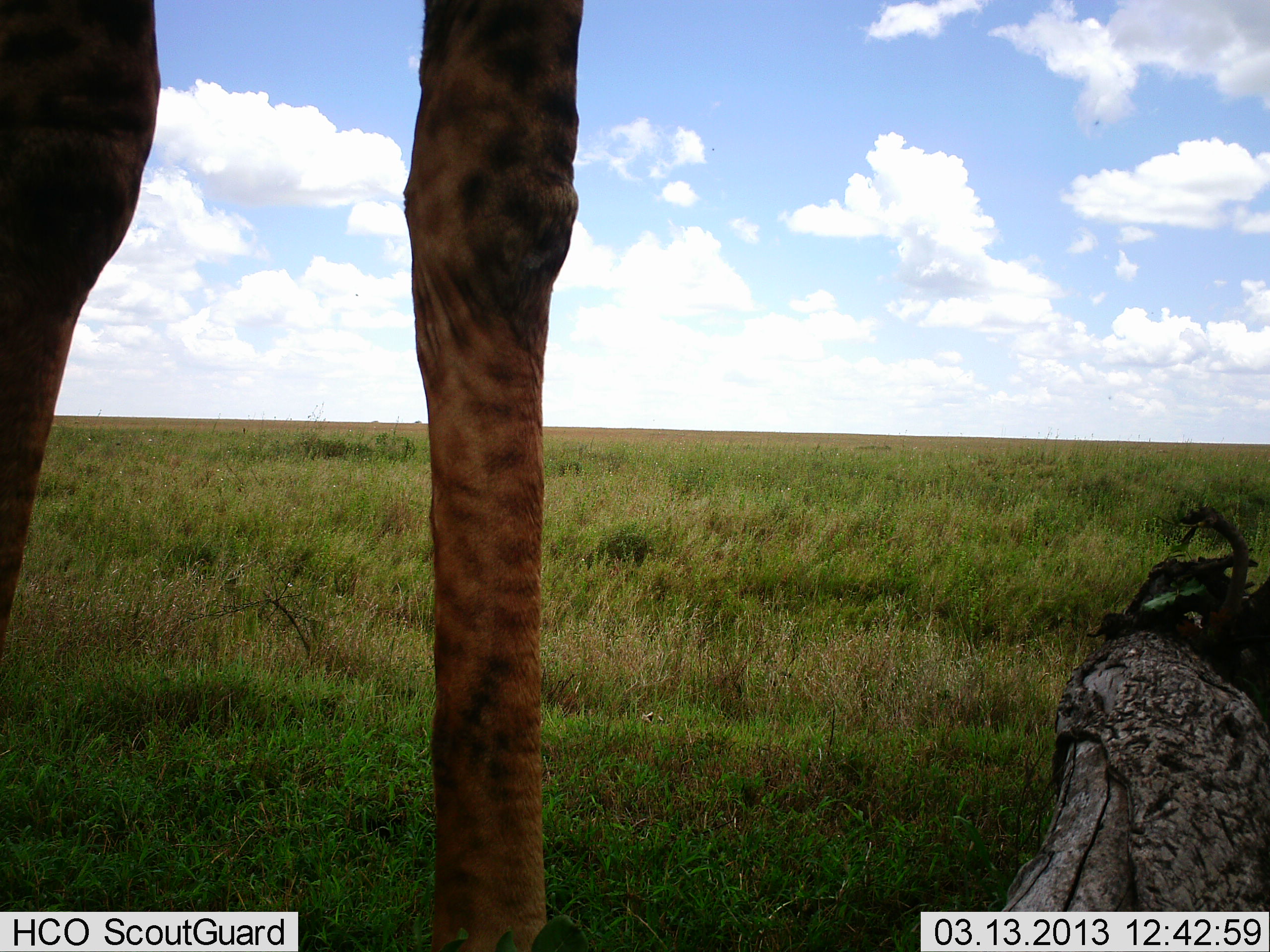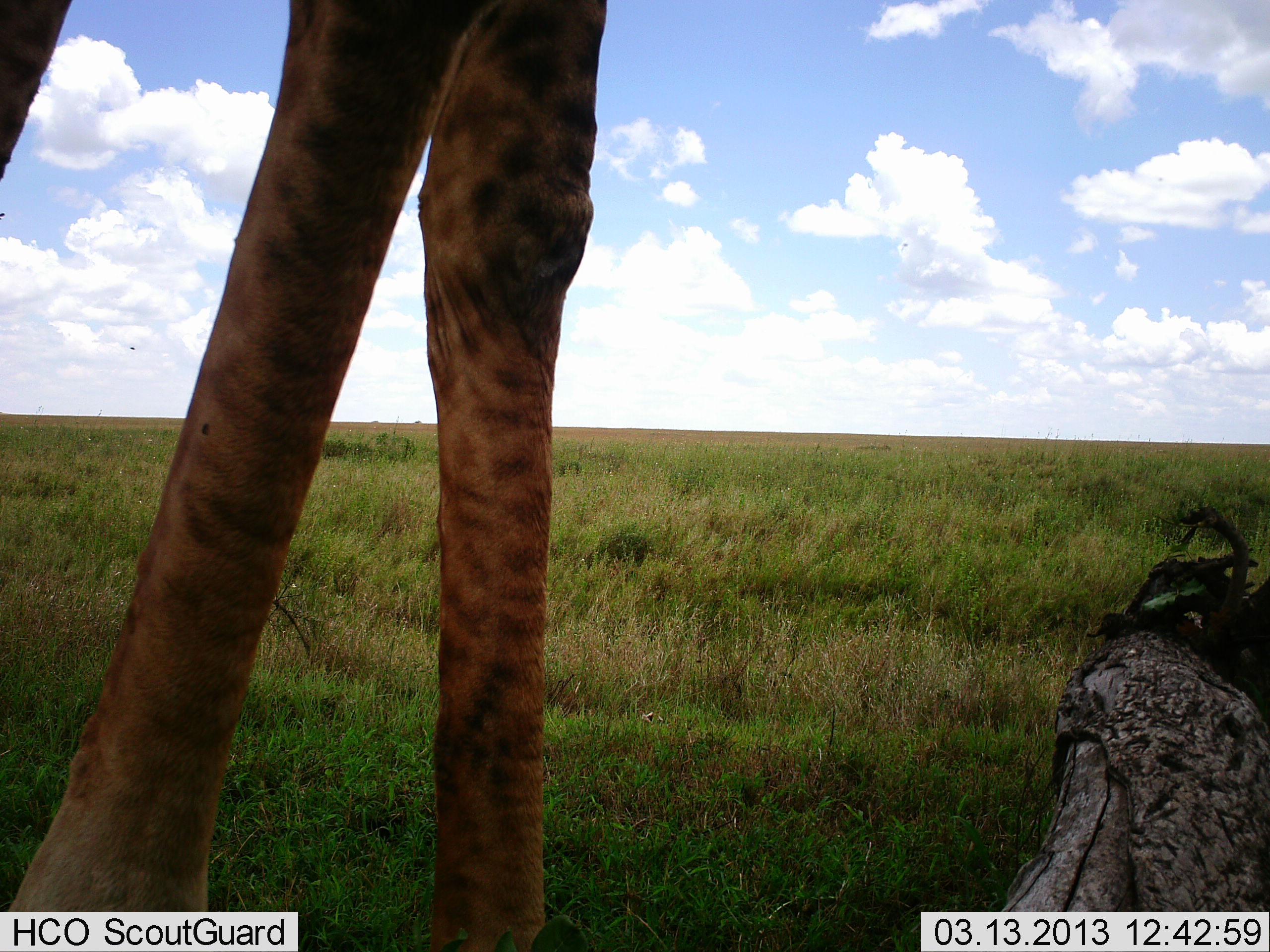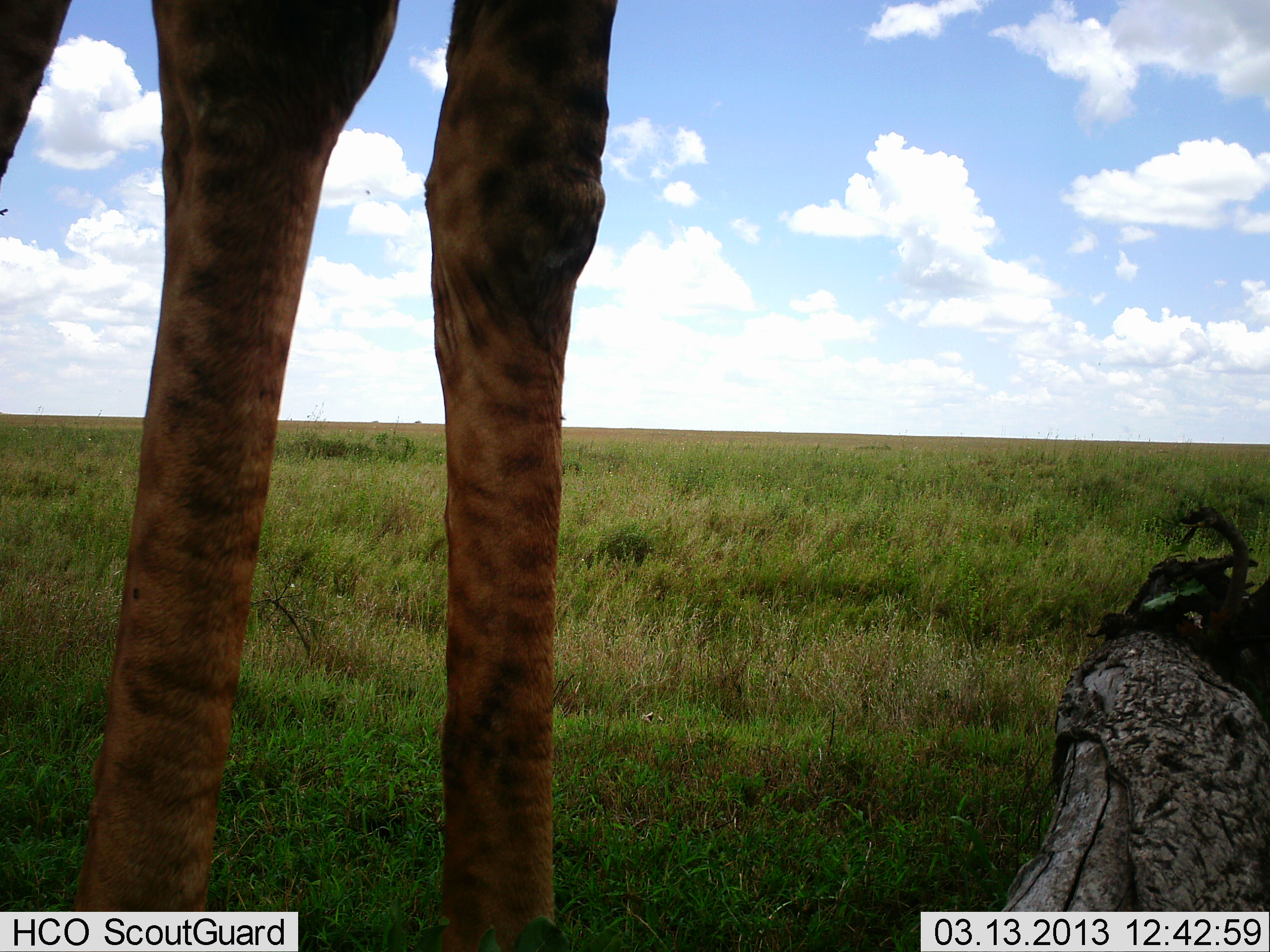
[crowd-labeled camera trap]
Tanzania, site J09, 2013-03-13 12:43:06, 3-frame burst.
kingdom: Animalia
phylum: Chordata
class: Mammalia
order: Artiodactyla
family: Giraffidae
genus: Giraffa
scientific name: Giraffa camelopardalis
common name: giraffe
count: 1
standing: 78%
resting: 0%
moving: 35%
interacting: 0%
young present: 0%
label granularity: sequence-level